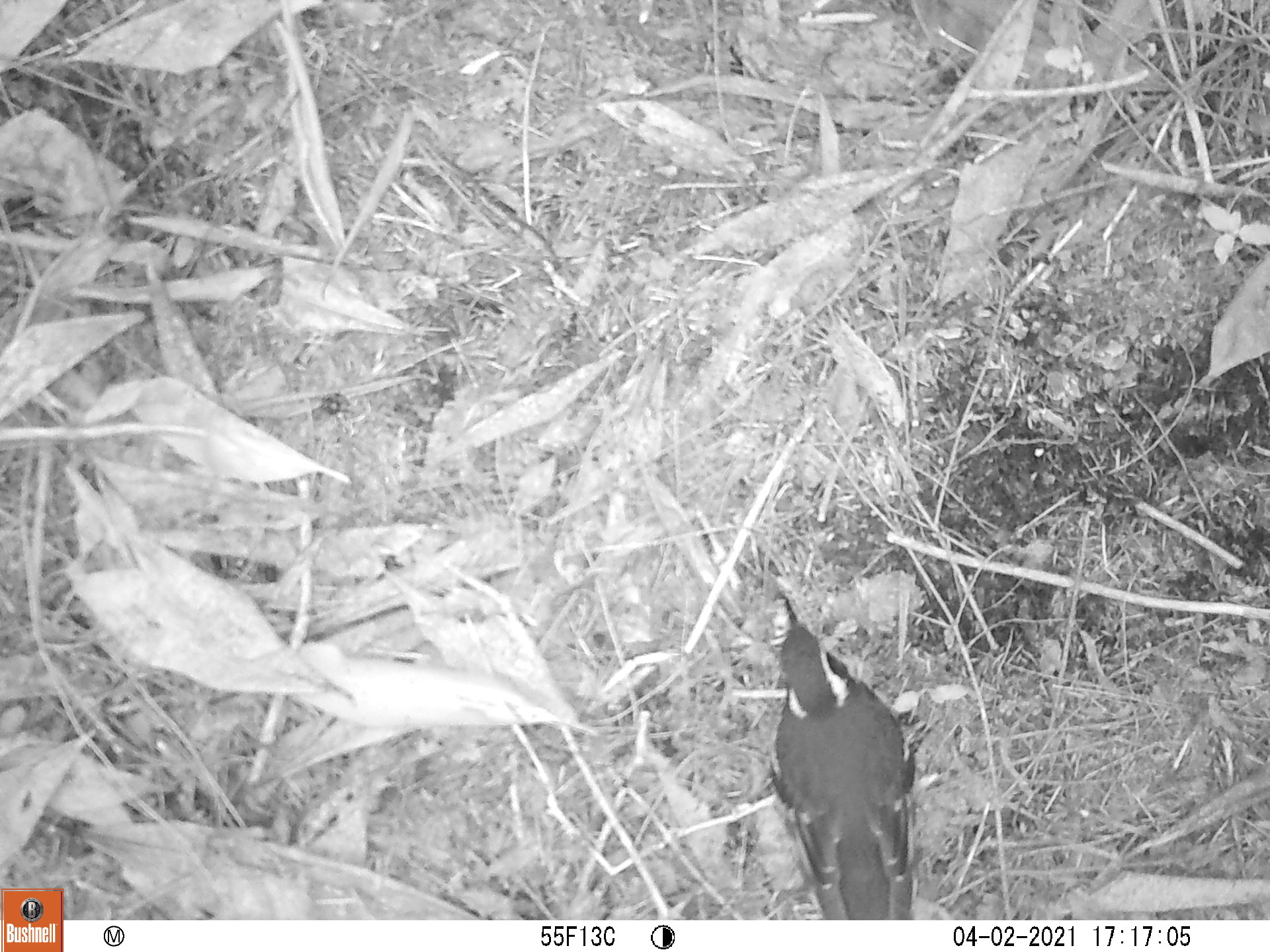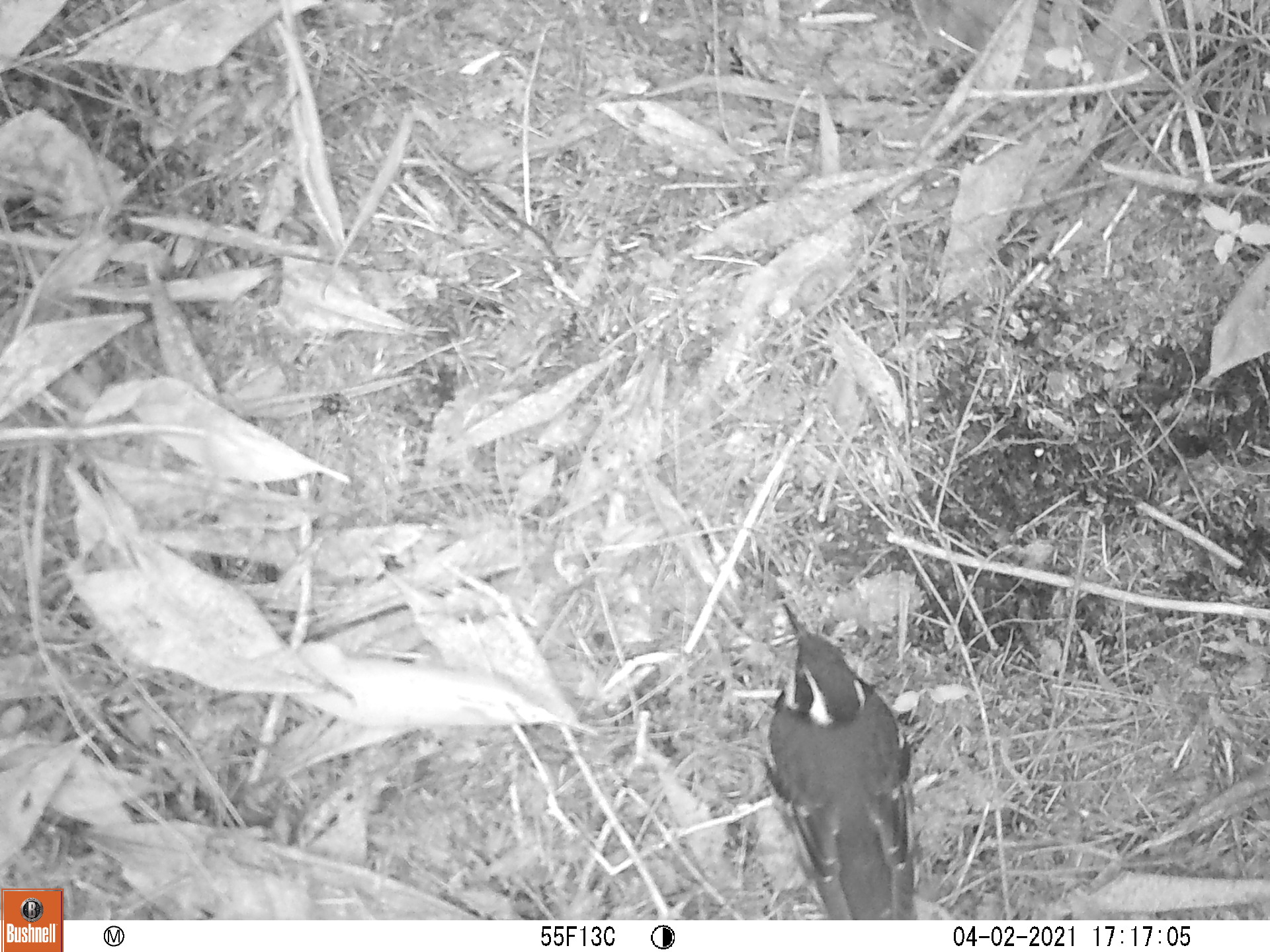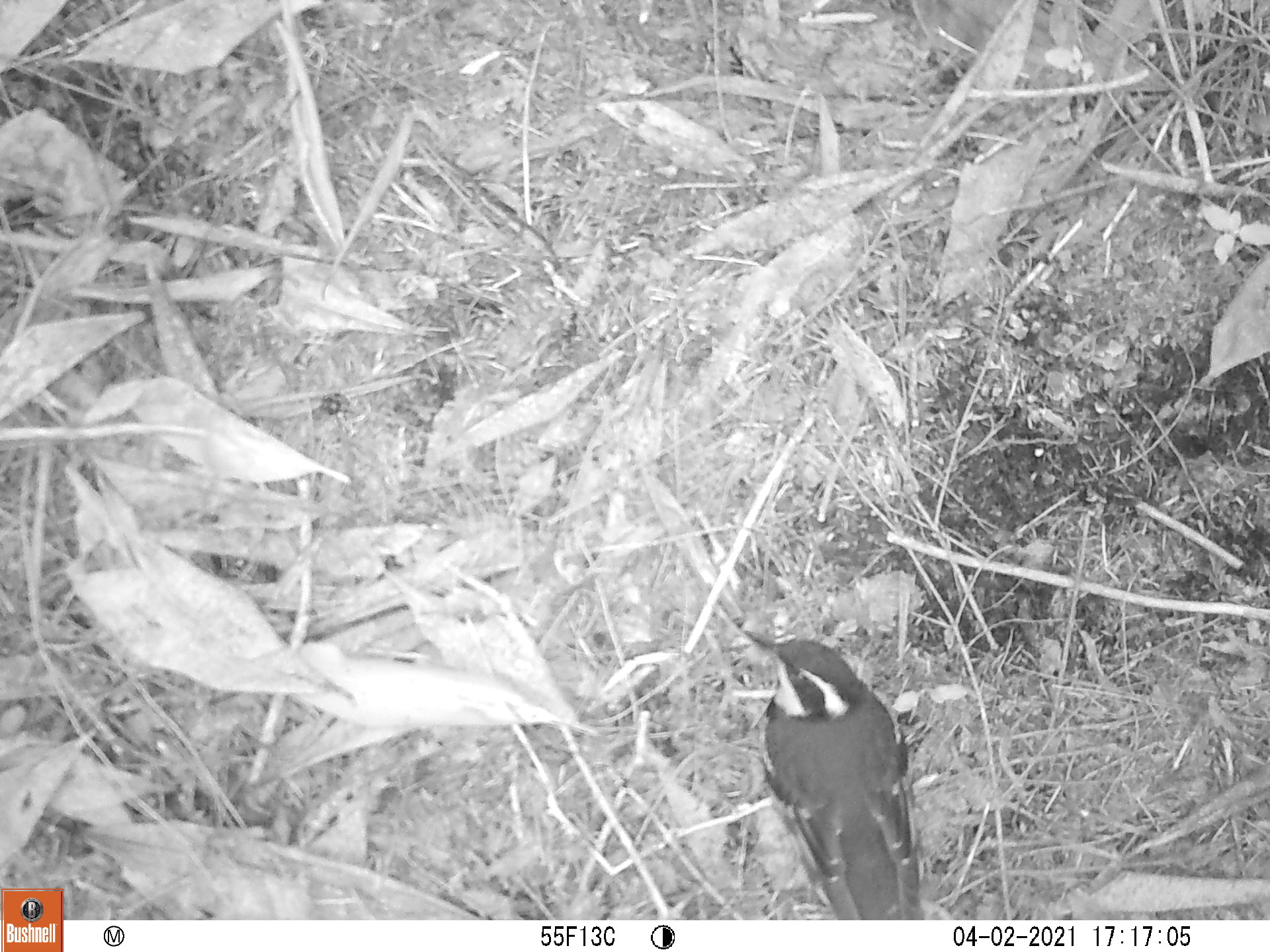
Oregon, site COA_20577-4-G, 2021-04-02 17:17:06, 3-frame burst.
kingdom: Animalia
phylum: Chordata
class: Aves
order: Passeriformes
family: Turdidae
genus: Ixoreus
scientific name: Ixoreus naevius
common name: varied thrush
Varied thrush (Ixoreus naevius).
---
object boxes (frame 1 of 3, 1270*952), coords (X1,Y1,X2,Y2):
varied thrush: (767,591,919,911)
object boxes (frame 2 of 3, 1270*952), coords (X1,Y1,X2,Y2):
varied thrush: (753,596,925,916)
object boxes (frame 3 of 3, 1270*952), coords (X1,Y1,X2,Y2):
varied thrush: (736,623,927,917)